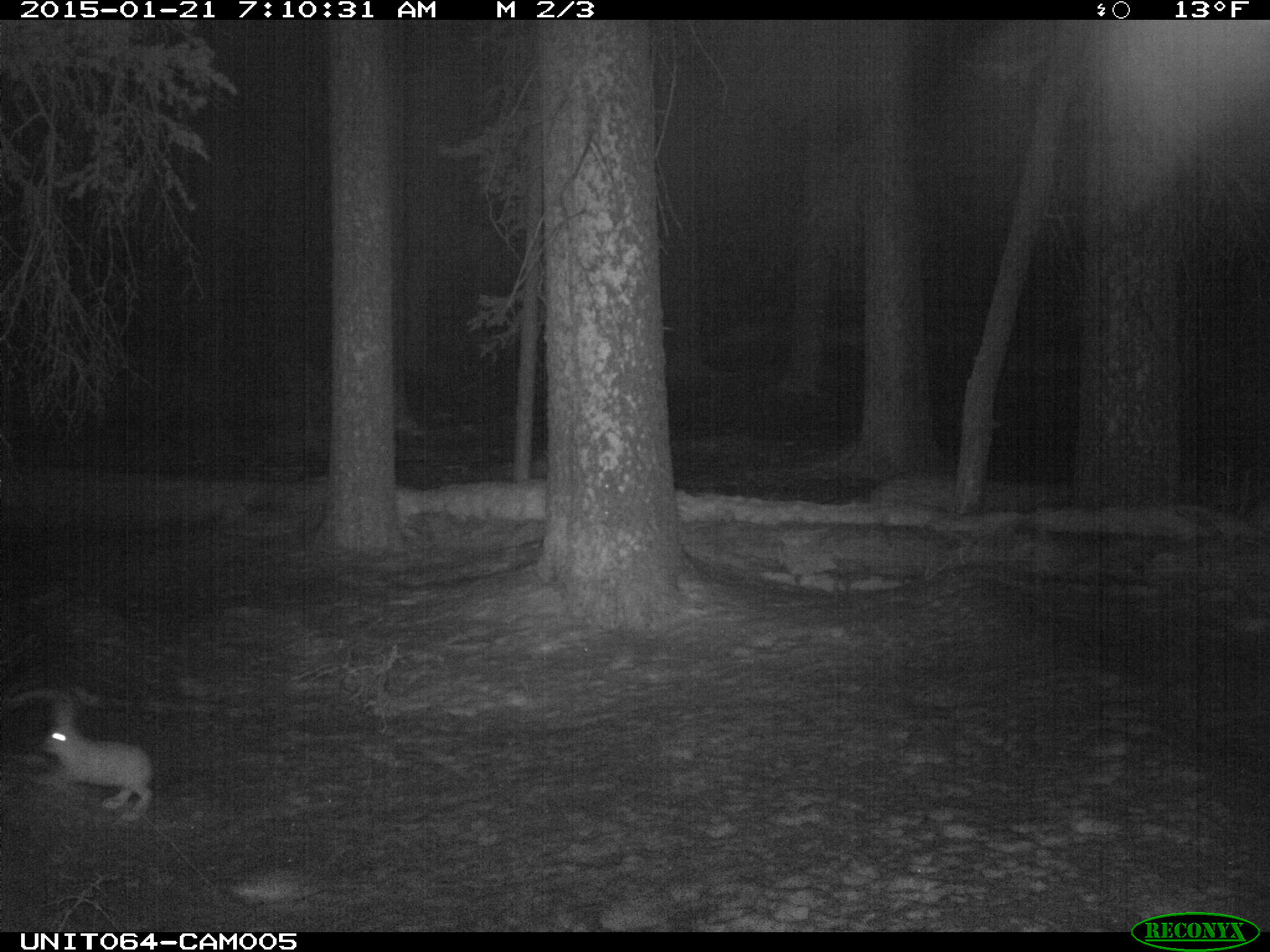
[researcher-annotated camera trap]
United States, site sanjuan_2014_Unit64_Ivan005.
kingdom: Animalia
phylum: Chordata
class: Mammalia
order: Lagomorpha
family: Leporidae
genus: Lepus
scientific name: Lepus americanus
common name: snowshoe hare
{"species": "Lepus americanus (snowshoe hare)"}